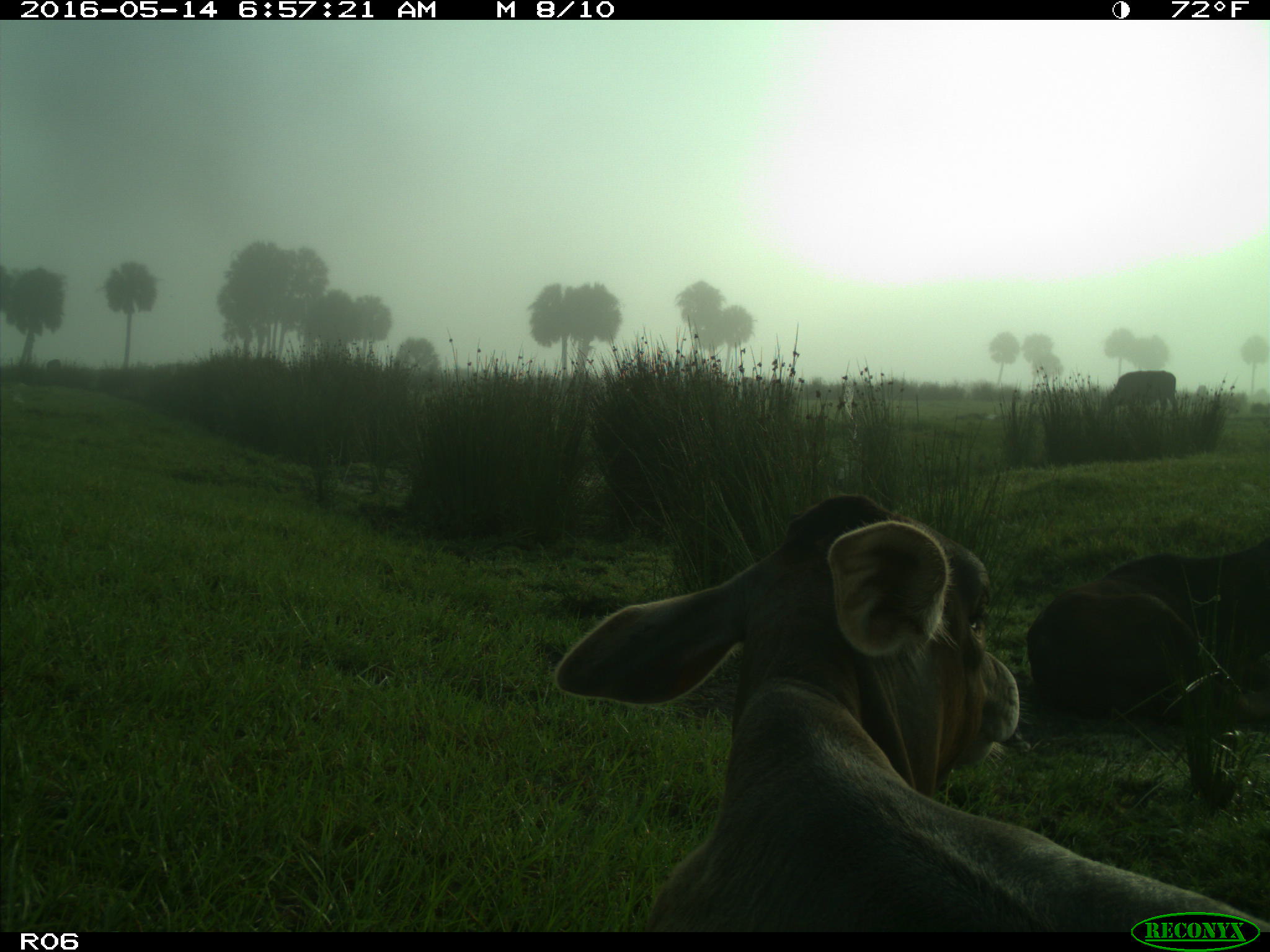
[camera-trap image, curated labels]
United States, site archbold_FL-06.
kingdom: Animalia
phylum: Chordata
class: Mammalia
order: Artiodactyla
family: Bovidae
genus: Bos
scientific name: Bos taurus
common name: domestic cow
Bos taurus (domestic cow).